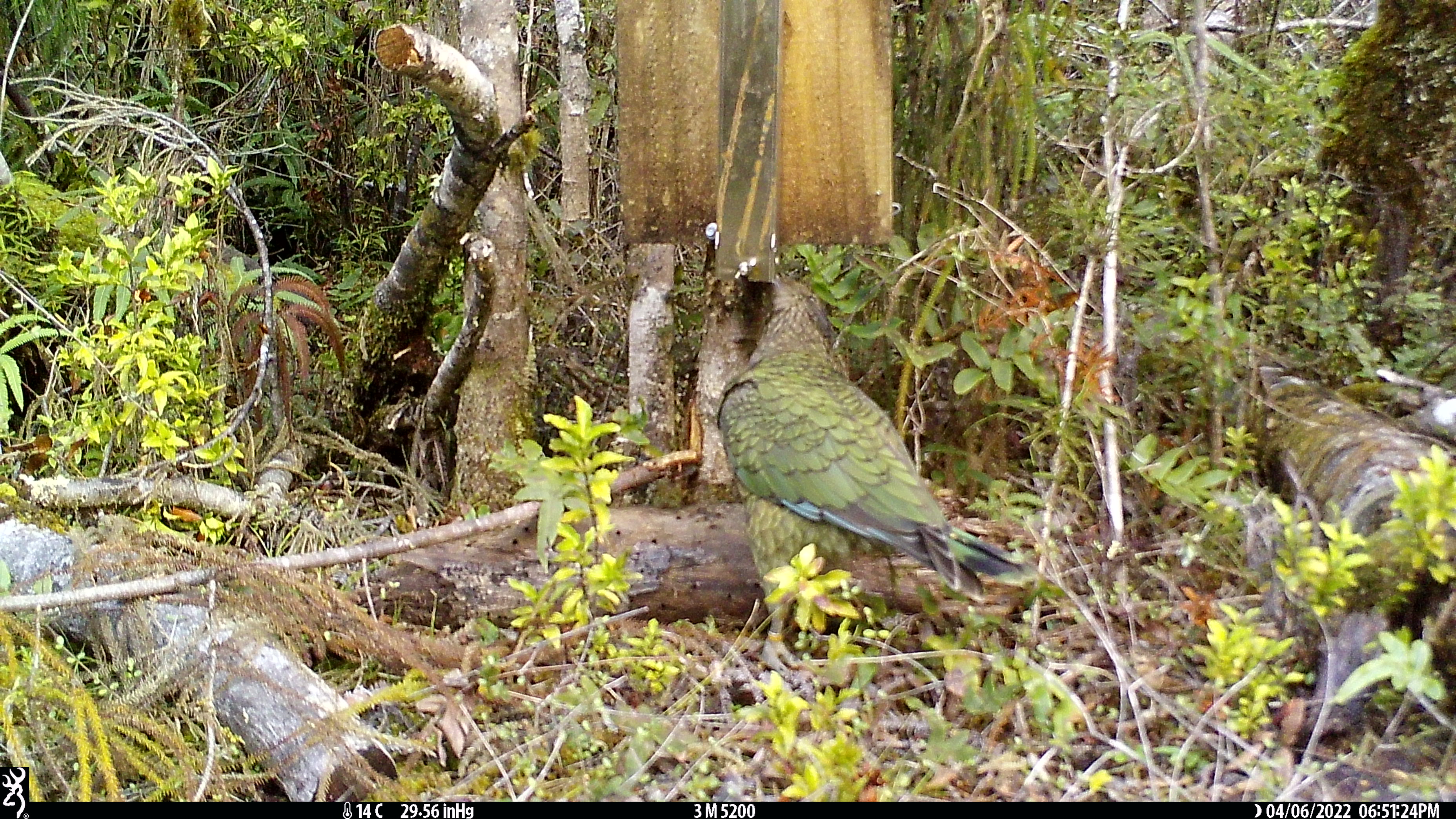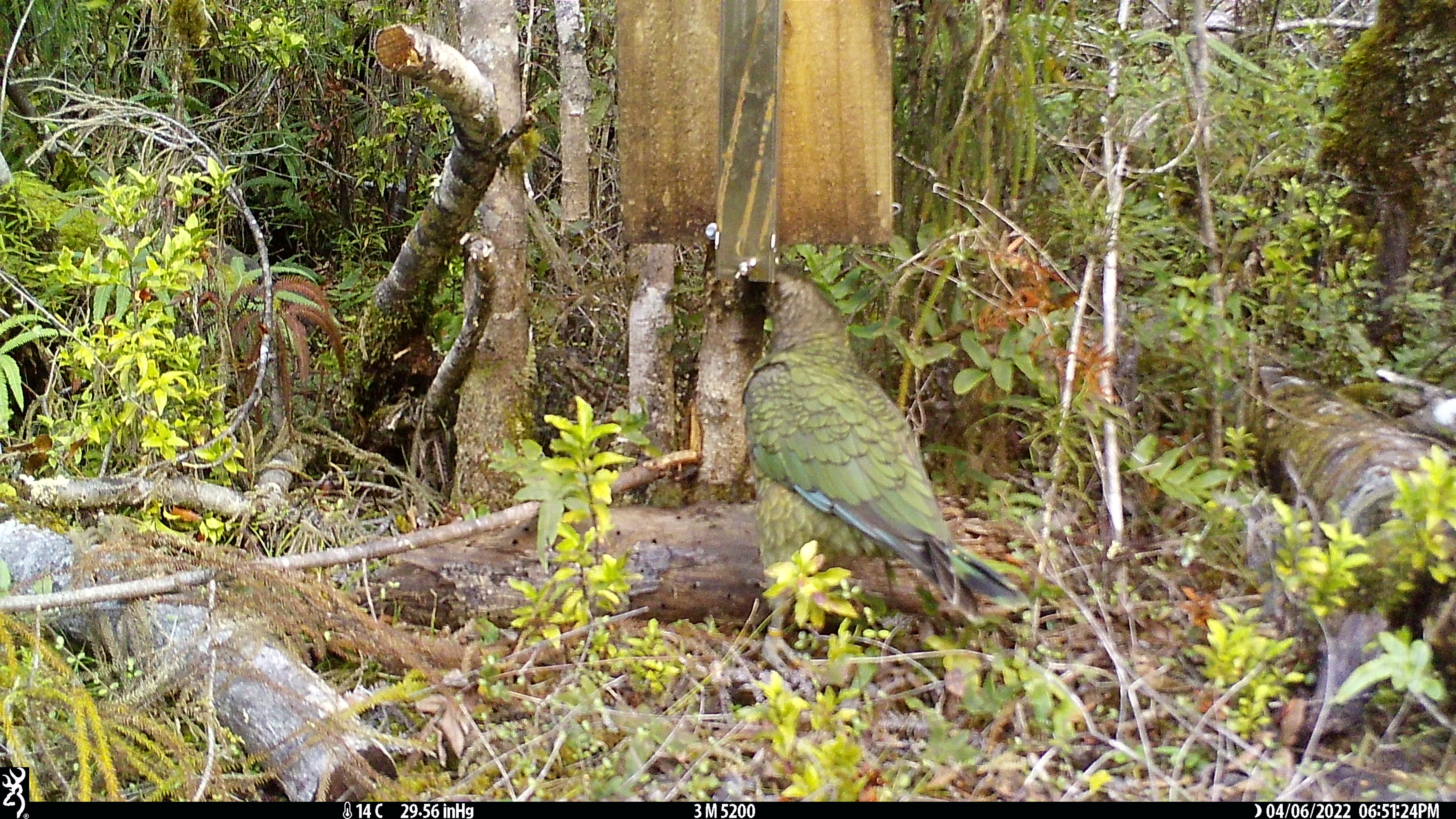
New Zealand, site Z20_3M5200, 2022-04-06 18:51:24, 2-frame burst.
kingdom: Animalia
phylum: Chordata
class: Aves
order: Psittaciformes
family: Strigopidae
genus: Nestor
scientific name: Nestor notabilis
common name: kea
Kea (Nestor notabilis).